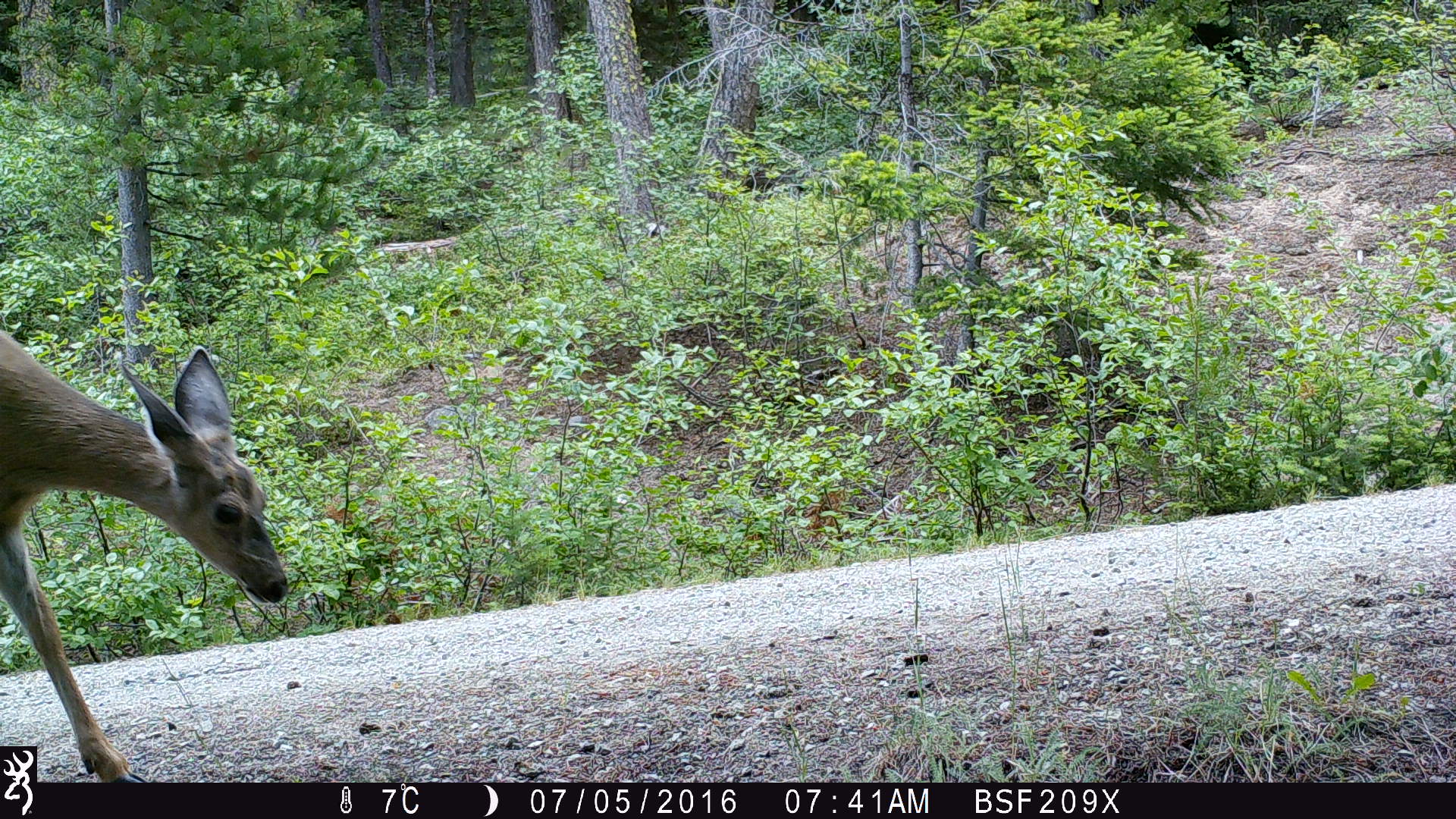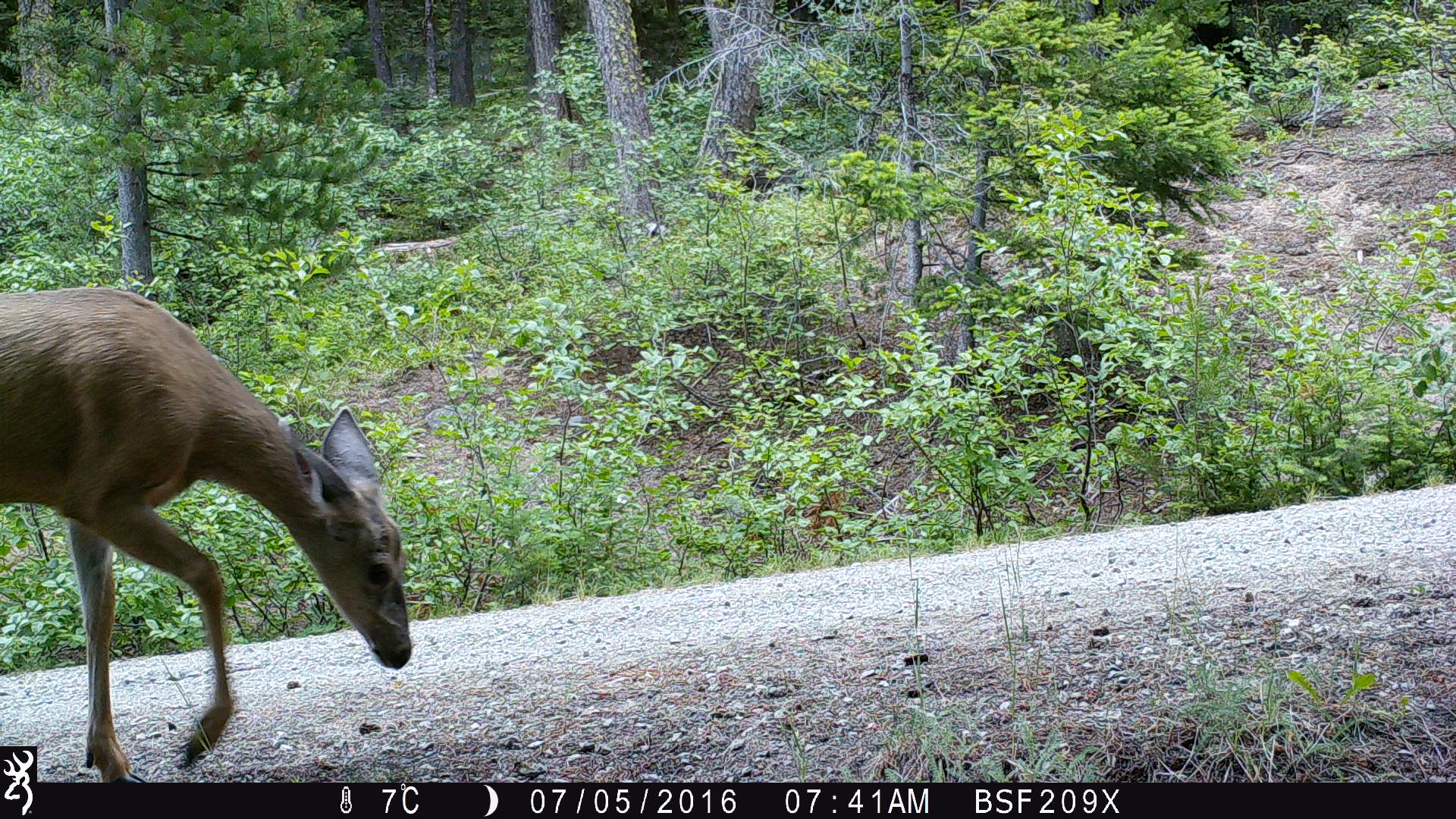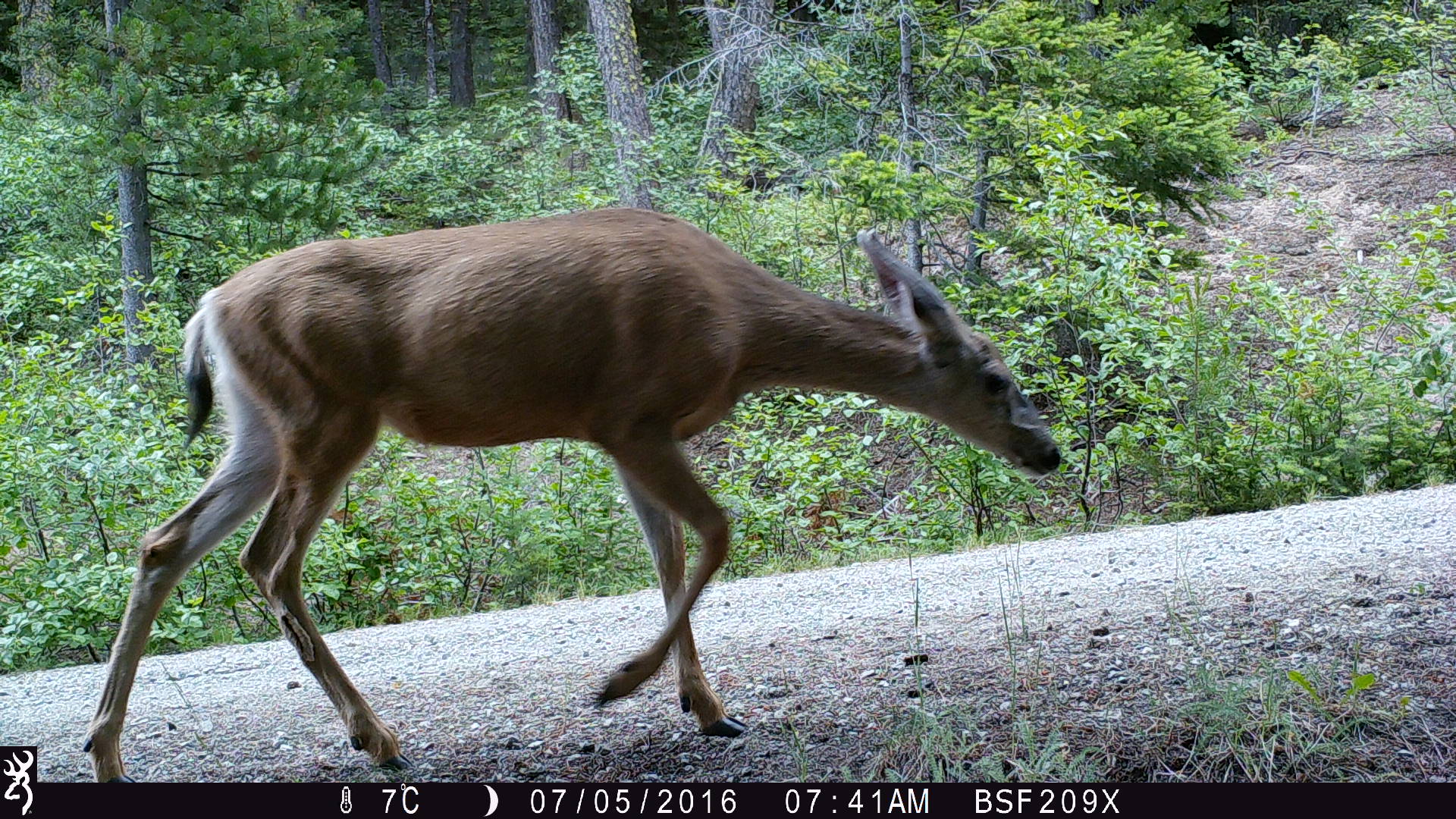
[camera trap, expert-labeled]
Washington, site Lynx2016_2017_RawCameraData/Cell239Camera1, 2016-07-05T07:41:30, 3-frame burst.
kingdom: Animalia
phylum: Chordata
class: Mammalia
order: Artiodactyla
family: Cervidae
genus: Odocoileus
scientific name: Odocoileus hemionus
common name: mule deer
Odocoileus hemionus (mule deer). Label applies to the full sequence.